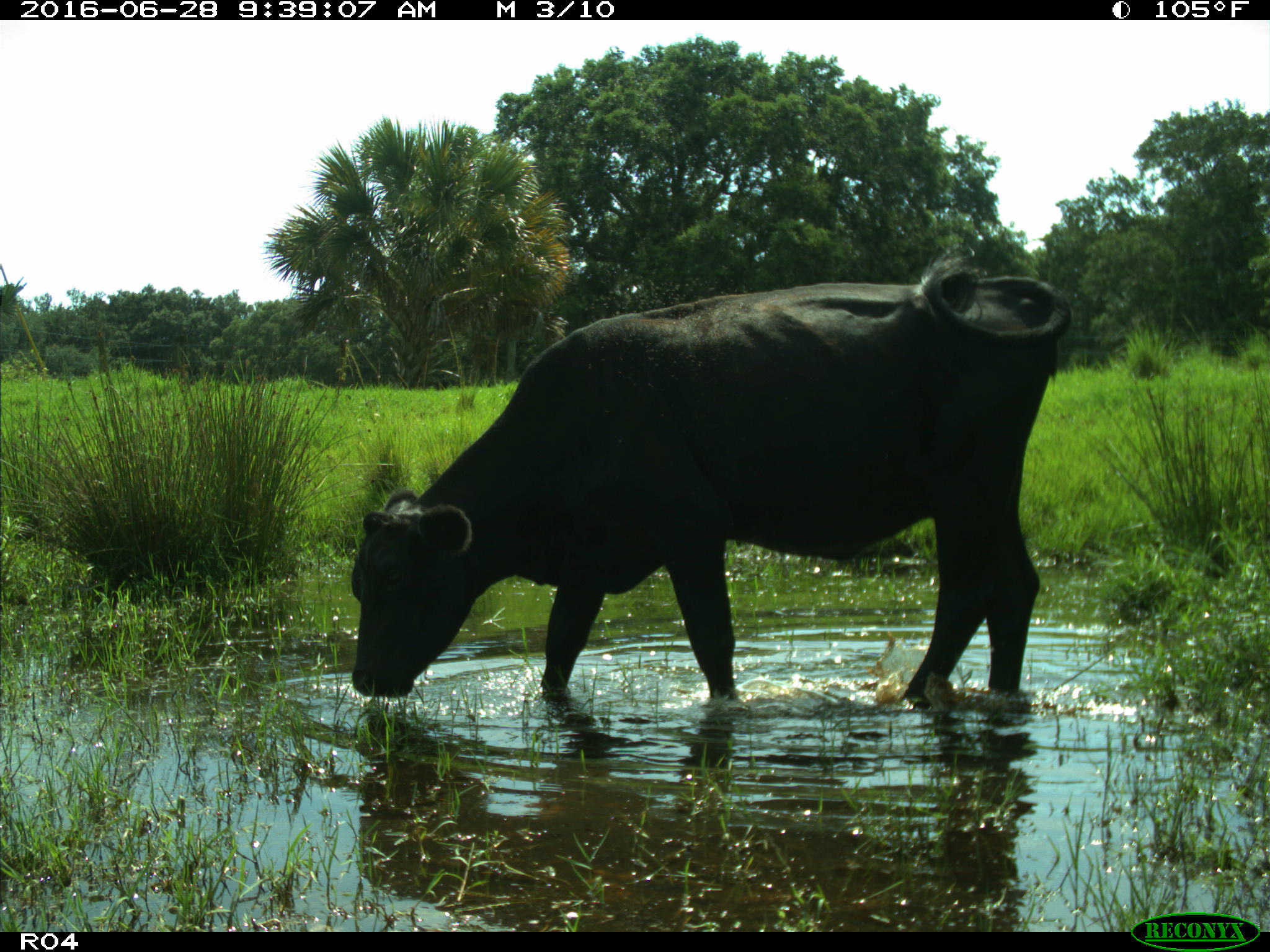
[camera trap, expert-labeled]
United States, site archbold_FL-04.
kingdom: Animalia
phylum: Chordata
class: Mammalia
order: Artiodactyla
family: Bovidae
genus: Bos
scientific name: Bos taurus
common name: domestic cow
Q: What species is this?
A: Bos taurus (domestic cow).